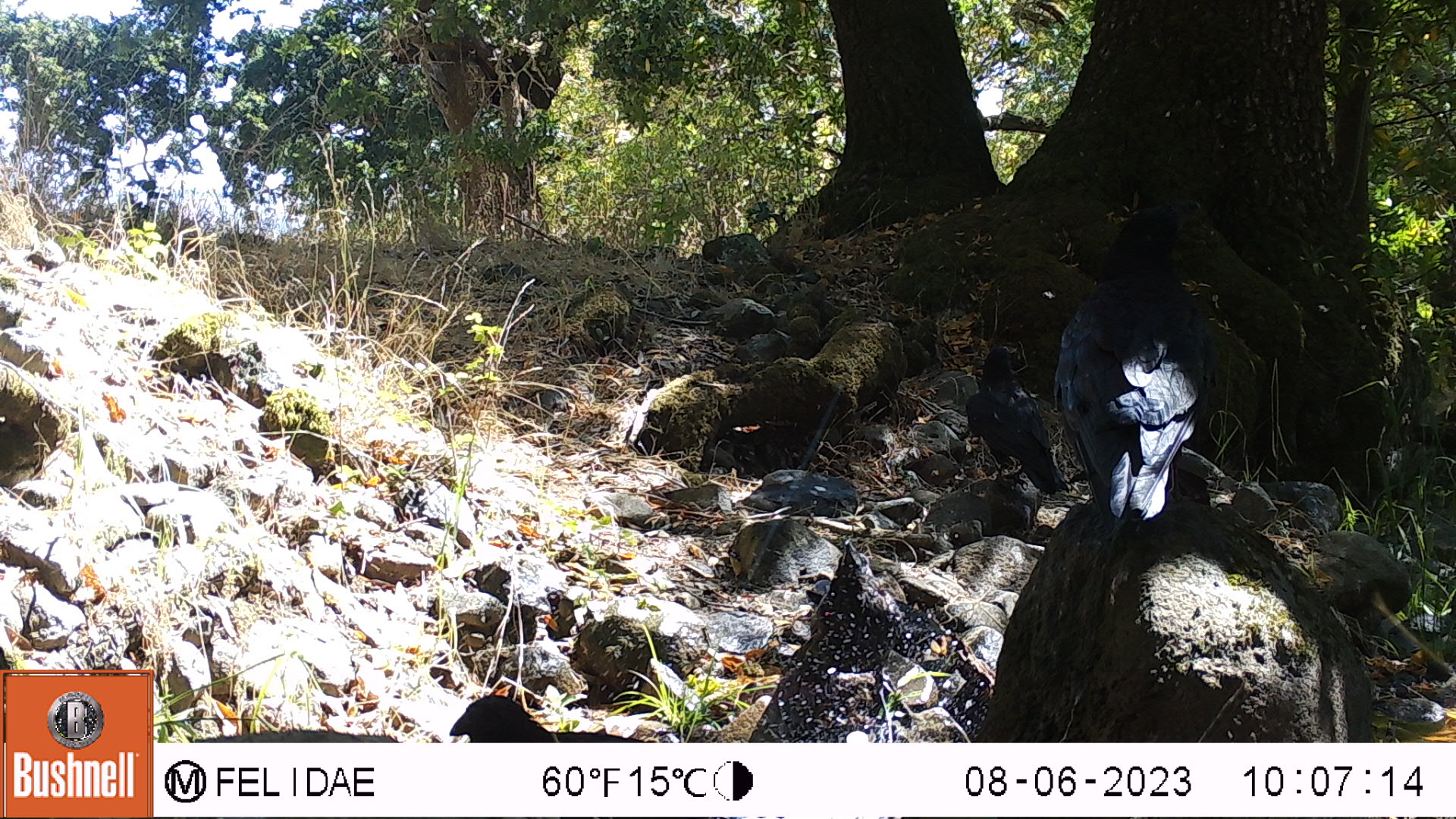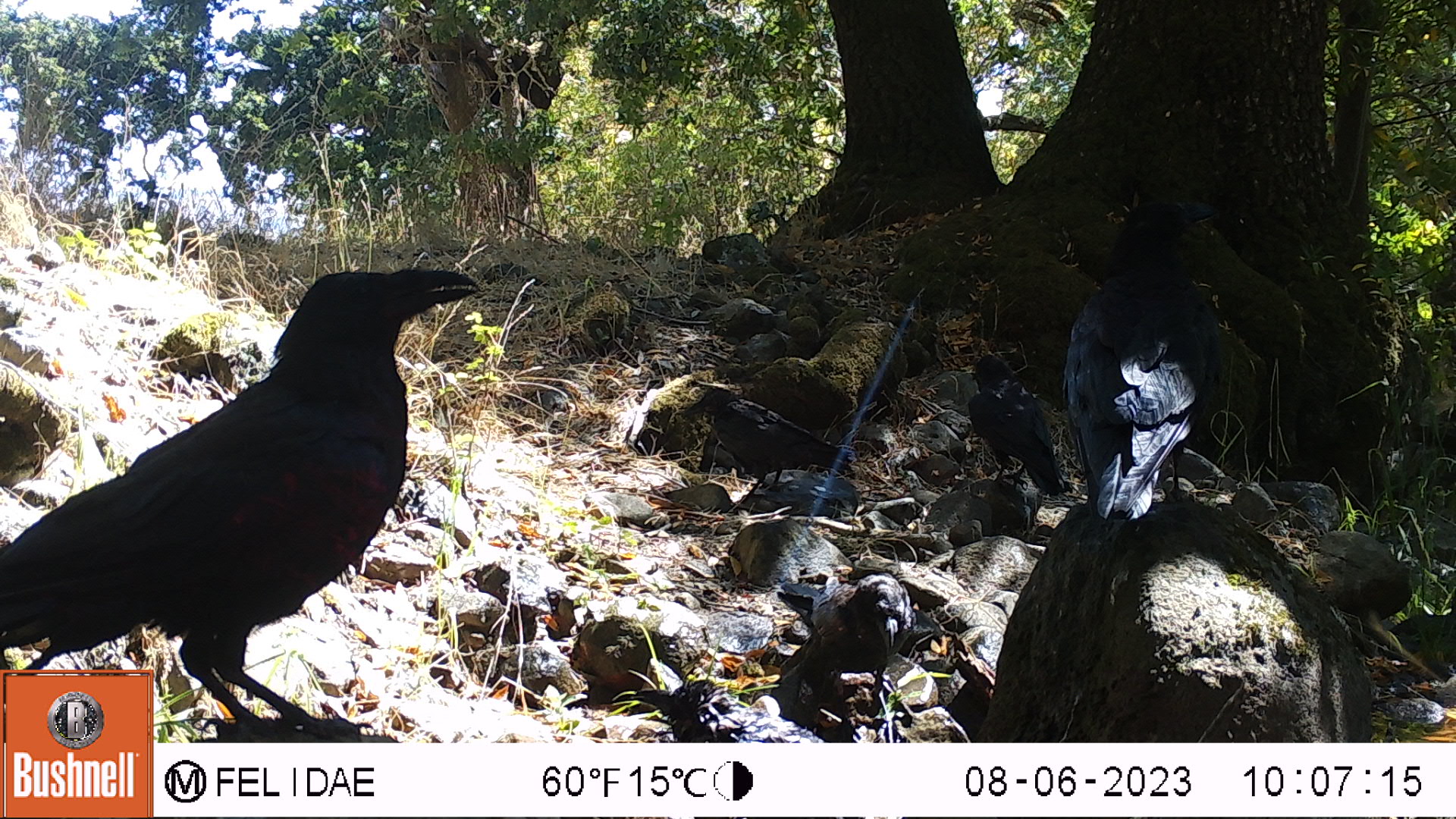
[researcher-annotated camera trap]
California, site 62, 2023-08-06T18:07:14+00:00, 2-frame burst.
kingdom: Animalia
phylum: Chordata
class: Aves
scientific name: Aves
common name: bird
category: unknown bird